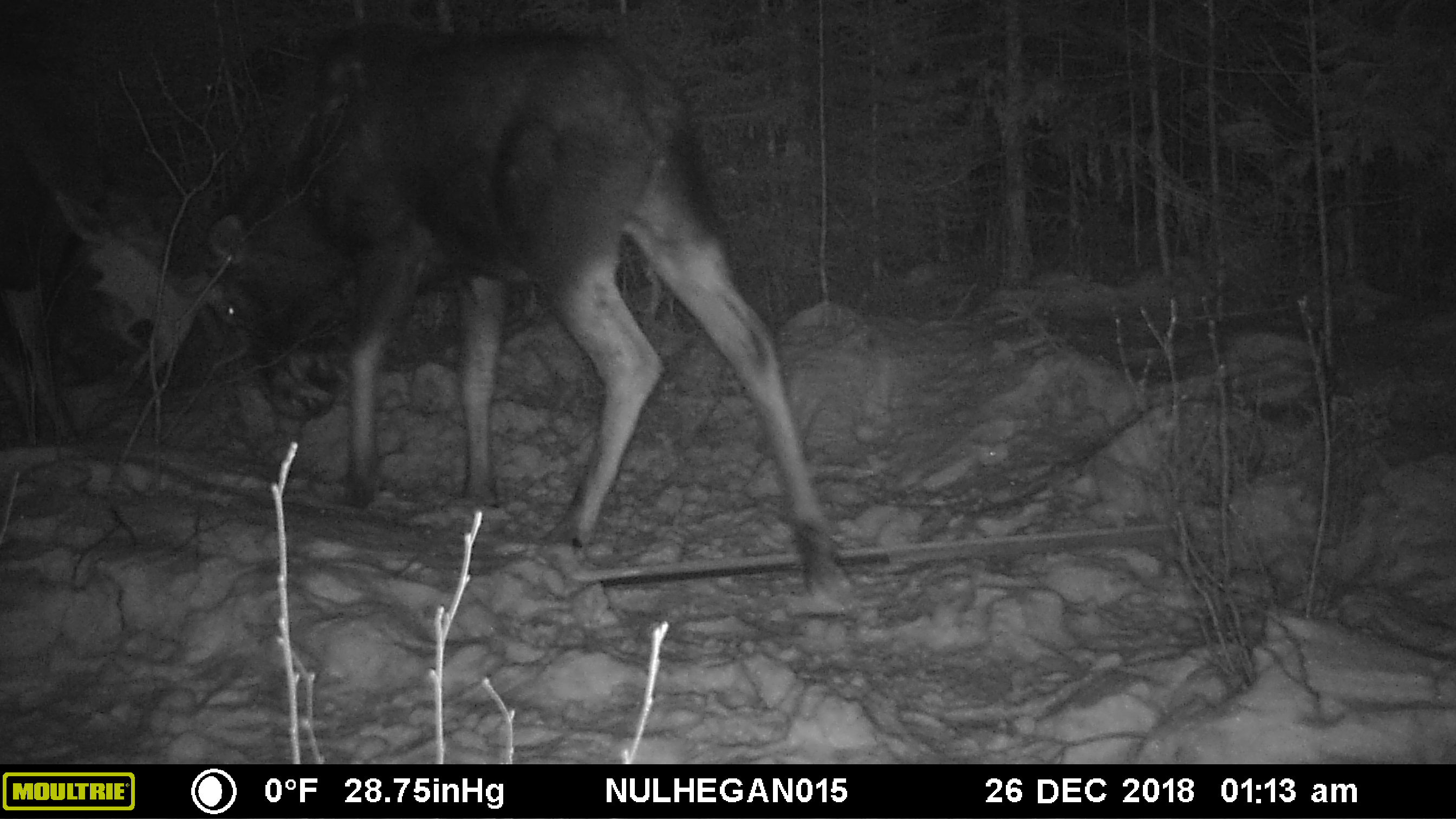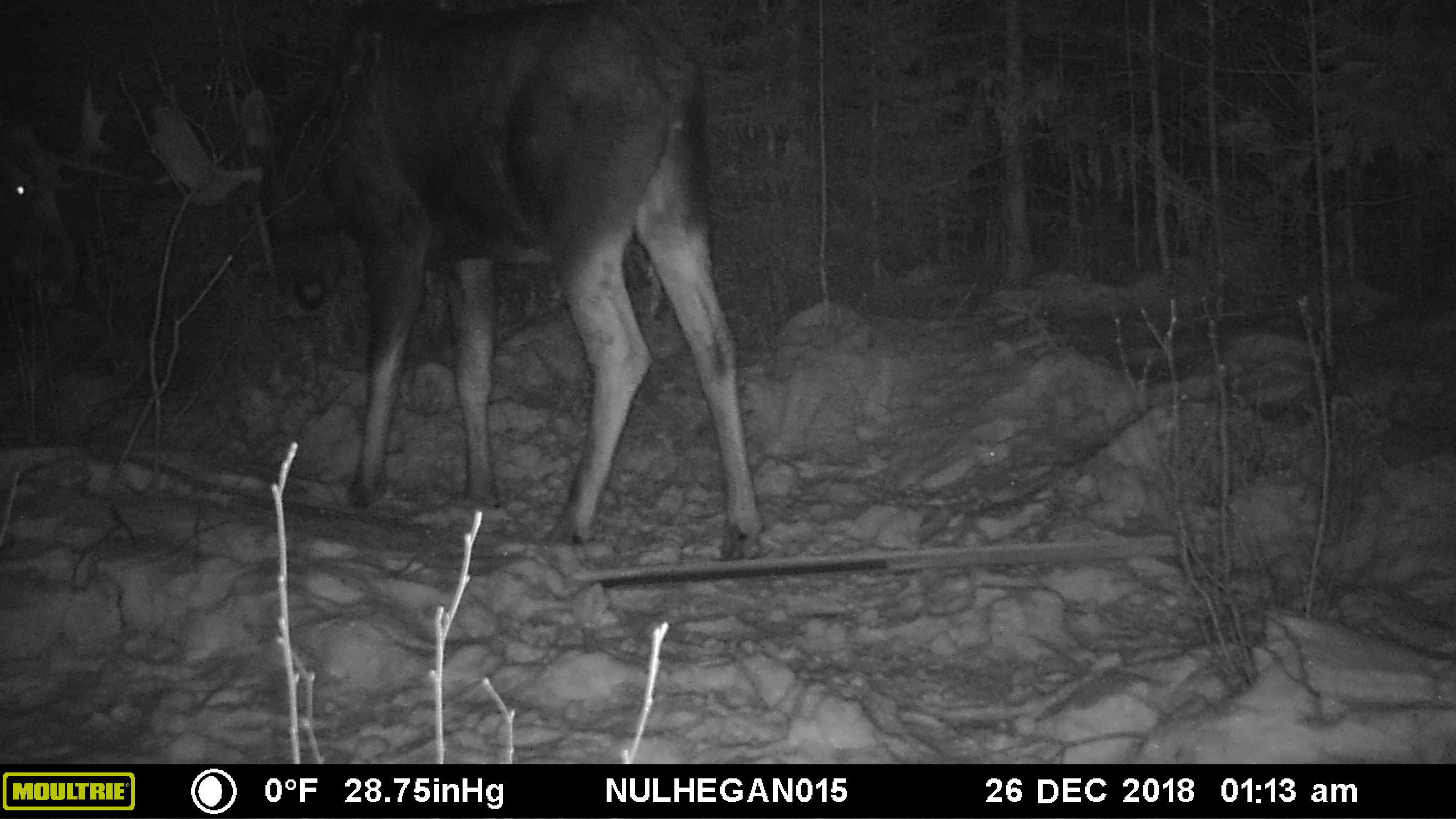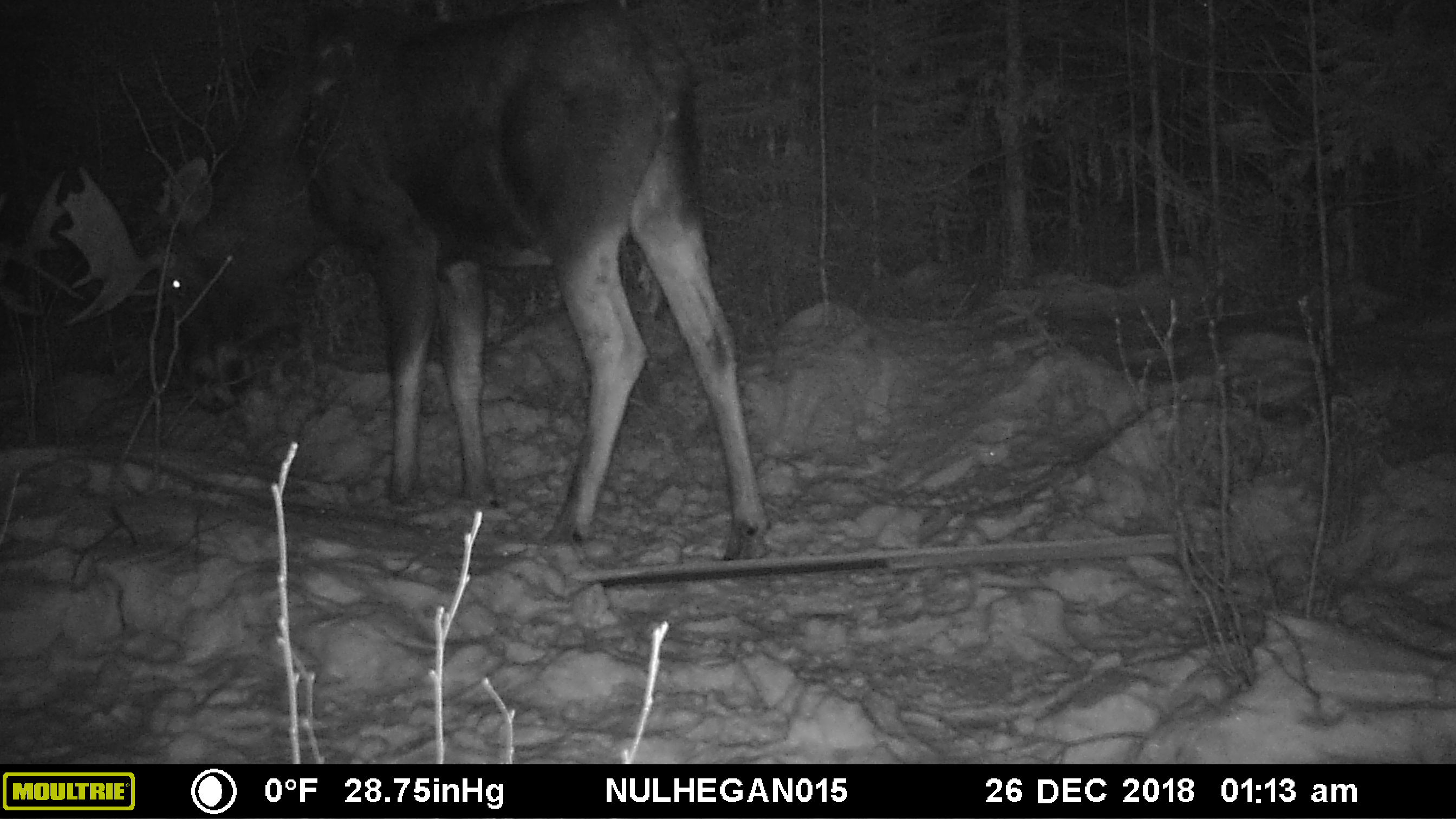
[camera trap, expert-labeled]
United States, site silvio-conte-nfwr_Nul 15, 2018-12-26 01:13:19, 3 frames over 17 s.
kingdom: Animalia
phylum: Chordata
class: Mammalia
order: Artiodactyla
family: Cervidae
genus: Alces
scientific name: Alces alces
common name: moose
Moose (Alces alces).